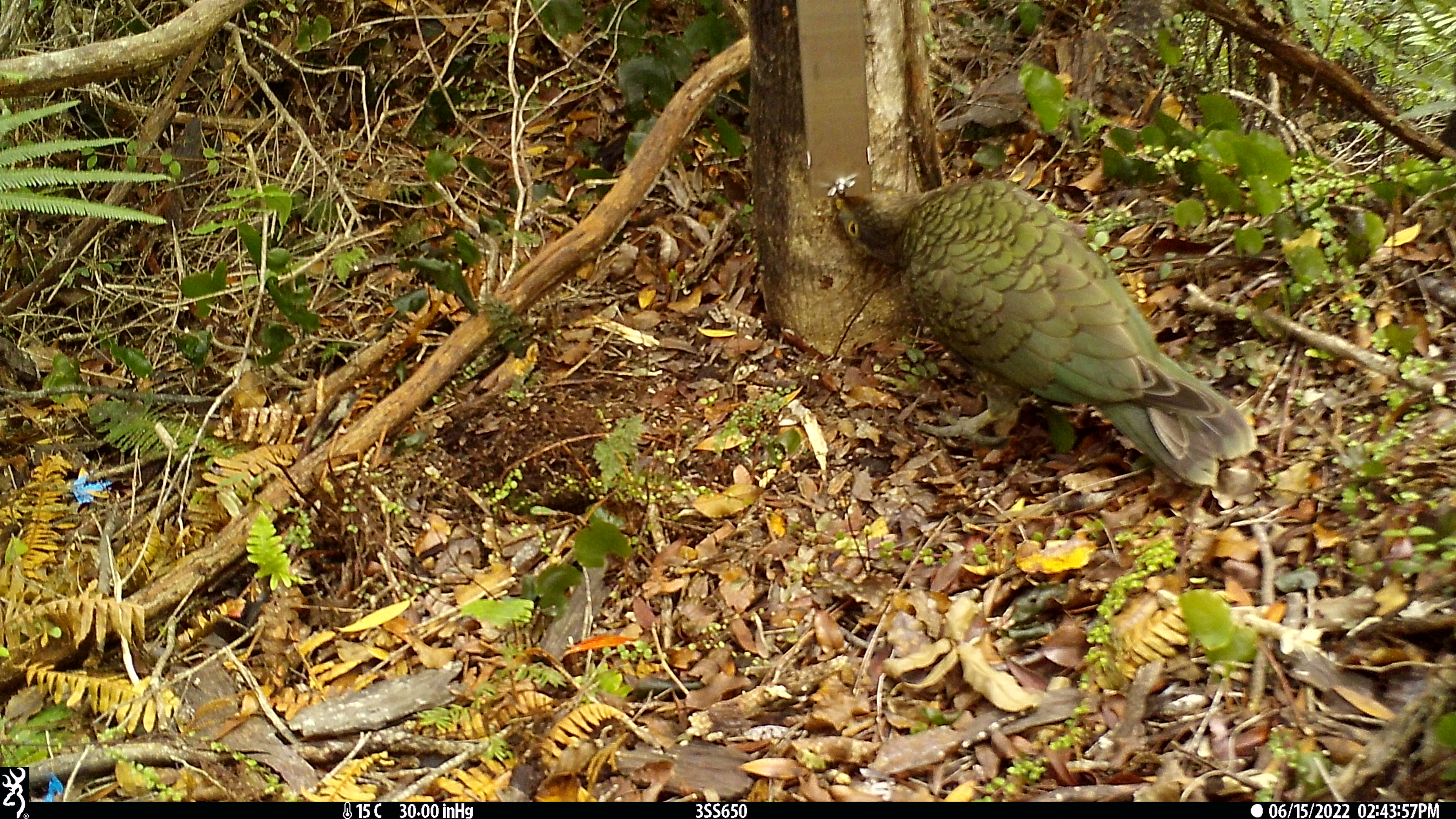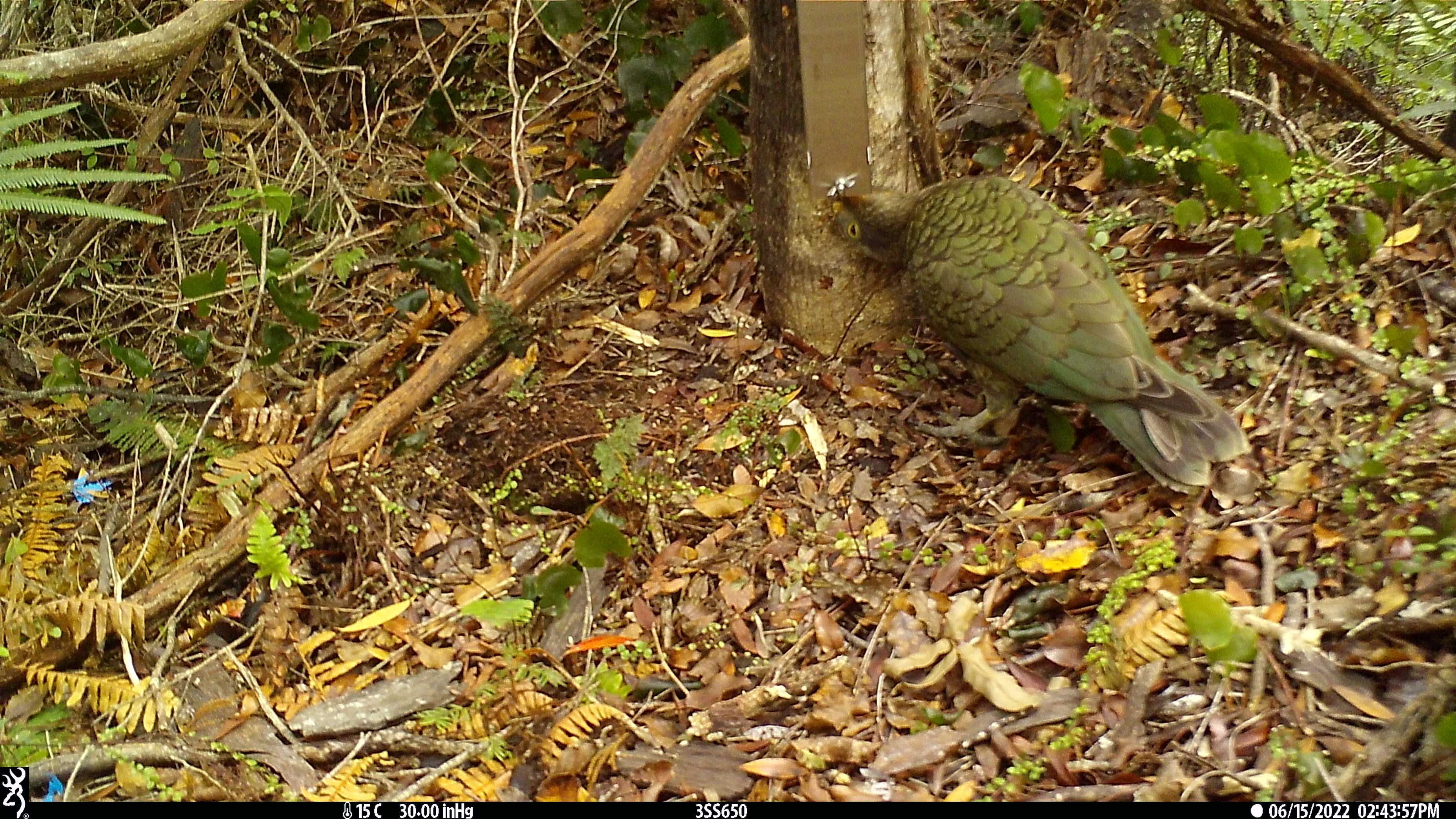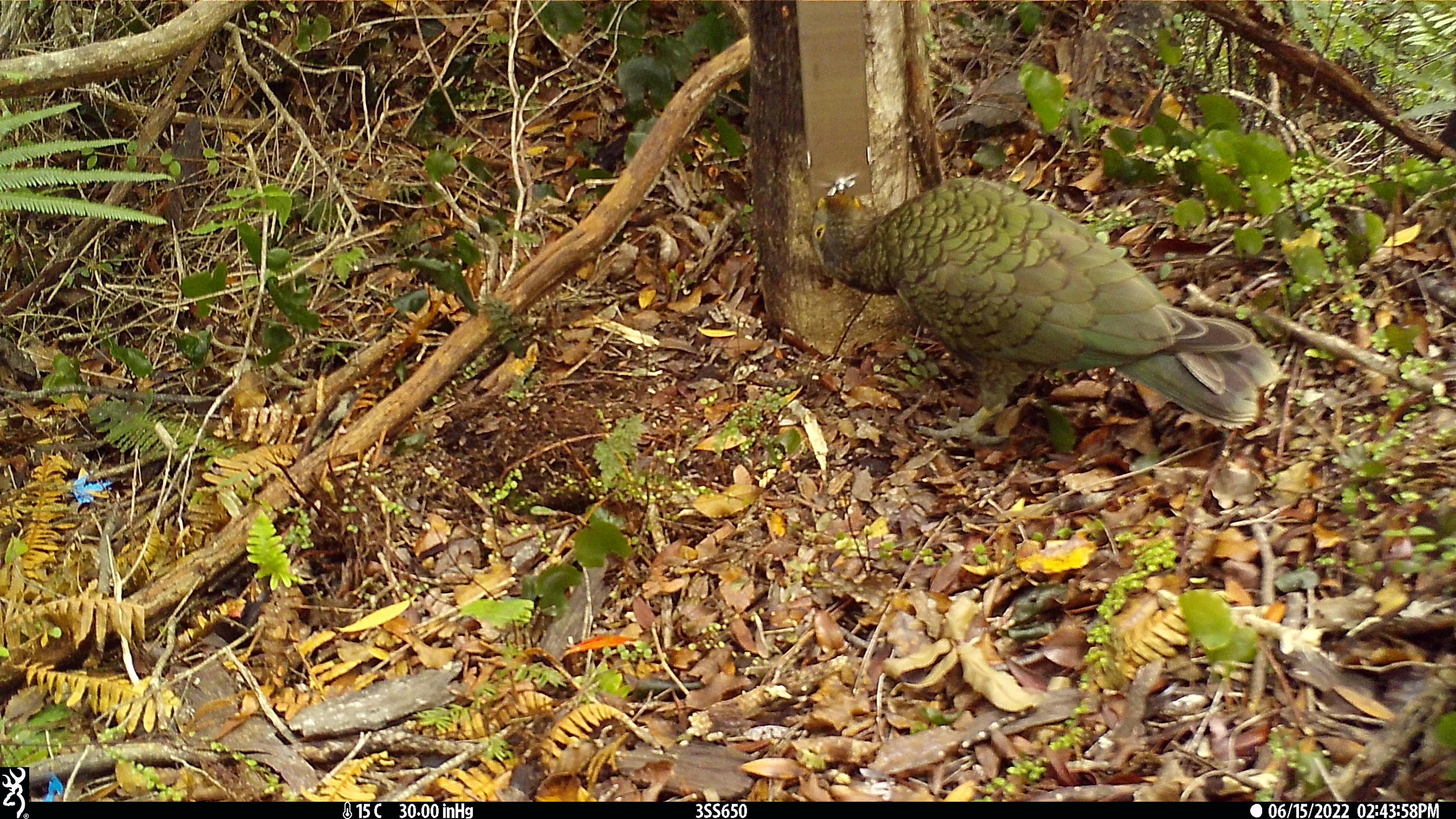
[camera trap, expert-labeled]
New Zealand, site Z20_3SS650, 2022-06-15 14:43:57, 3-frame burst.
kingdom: Animalia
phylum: Chordata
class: Aves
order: Psittaciformes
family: Strigopidae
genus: Nestor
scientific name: Nestor notabilis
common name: kea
Kea (Nestor notabilis).